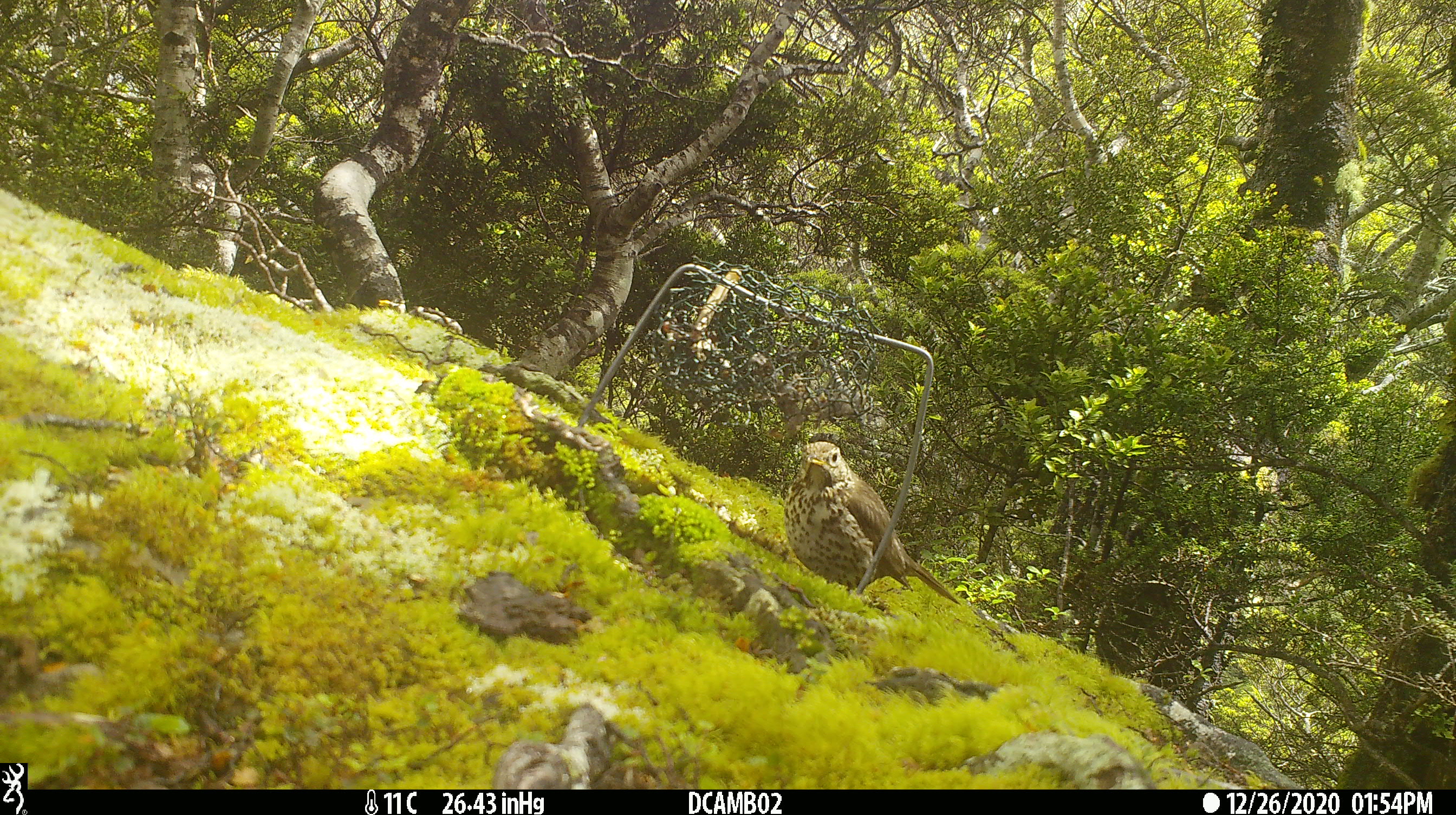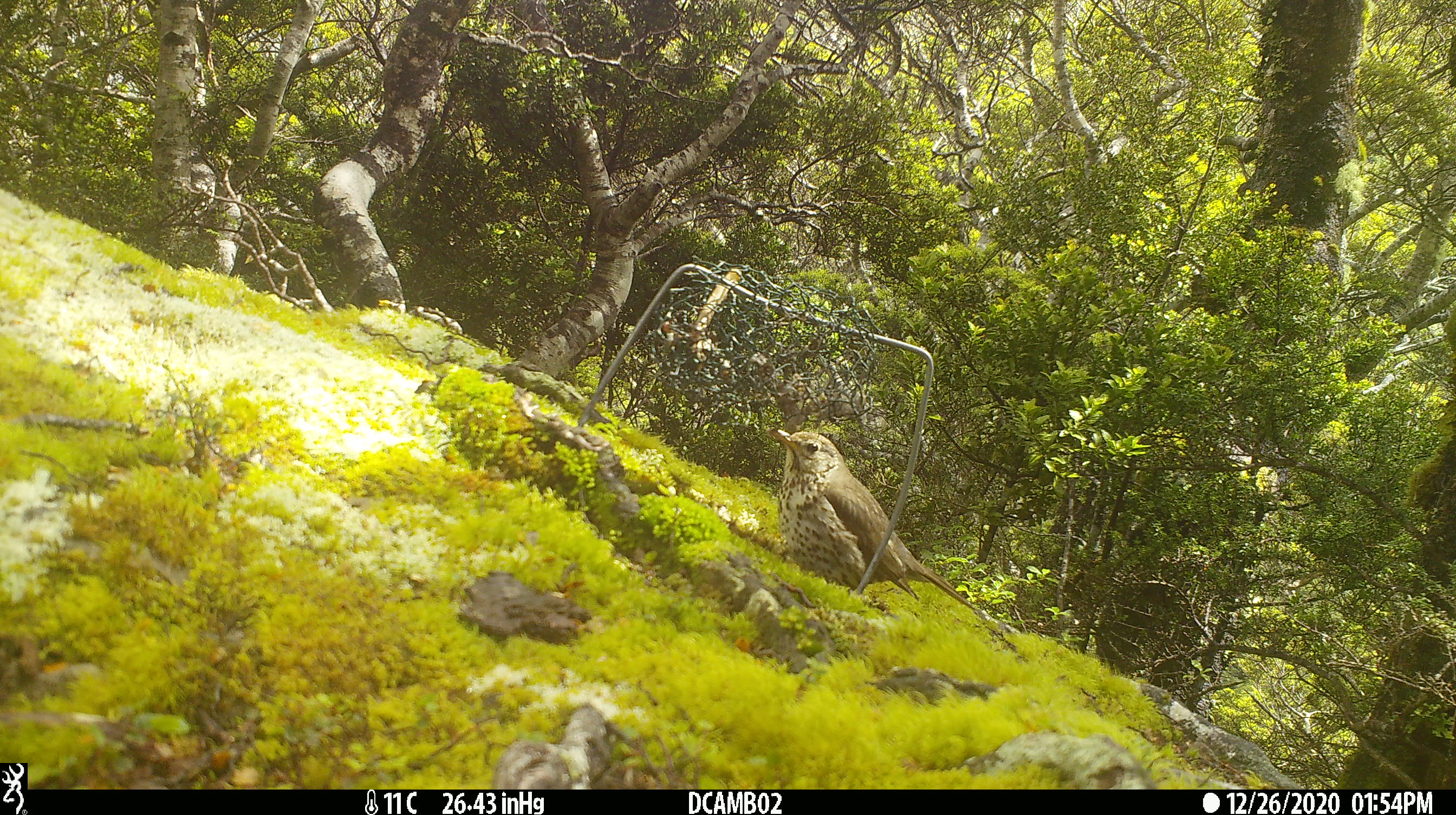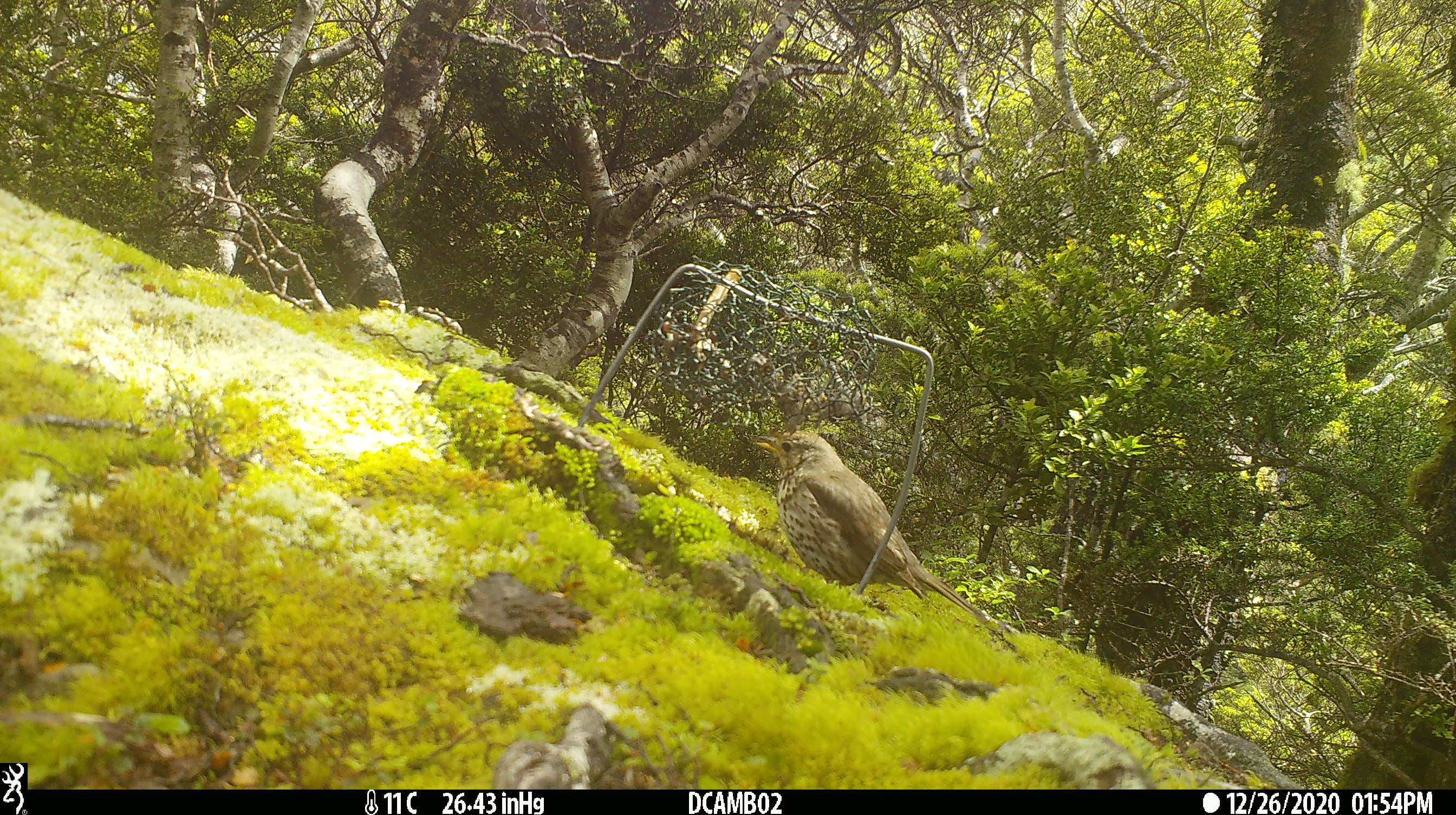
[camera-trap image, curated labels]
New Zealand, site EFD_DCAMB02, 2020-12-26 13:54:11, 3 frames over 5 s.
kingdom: Animalia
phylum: Chordata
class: Aves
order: Passeriformes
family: Turdidae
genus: Turdus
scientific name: Turdus philomelos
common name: song thrush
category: thrush